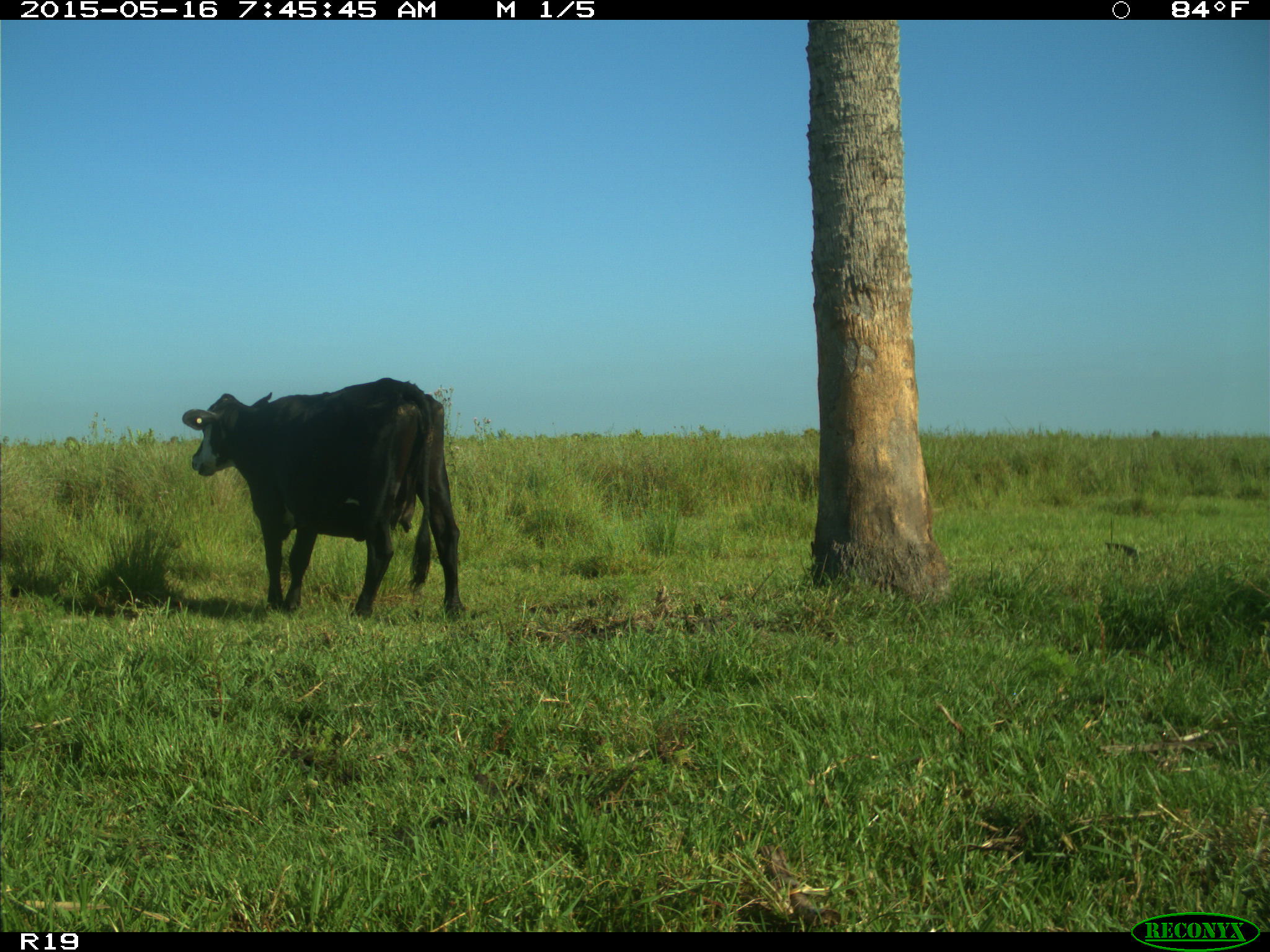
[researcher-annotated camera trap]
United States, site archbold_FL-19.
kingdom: Animalia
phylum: Chordata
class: Mammalia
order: Artiodactyla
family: Bovidae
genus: Bos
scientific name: Bos taurus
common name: domestic cow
Bos taurus (domestic cow).